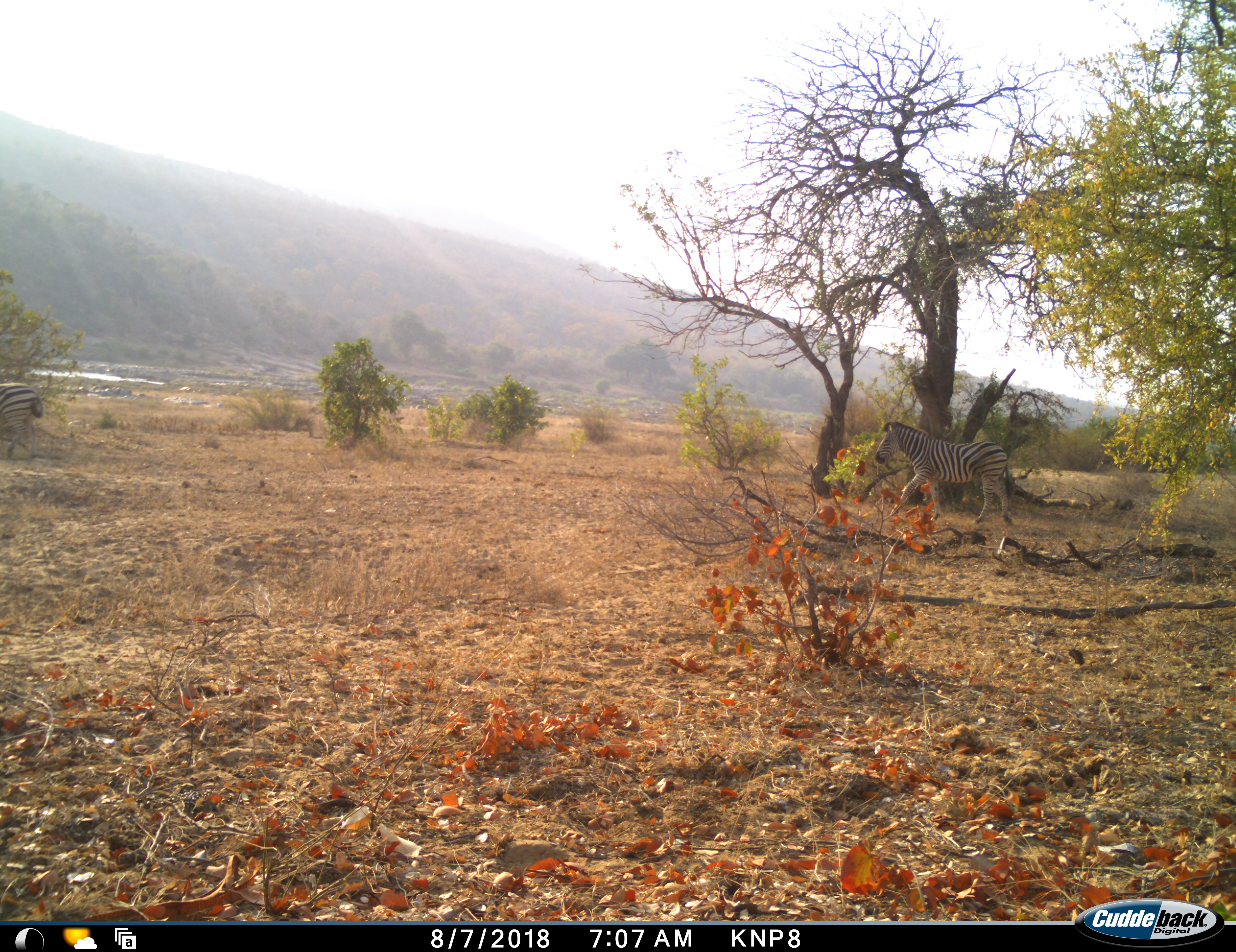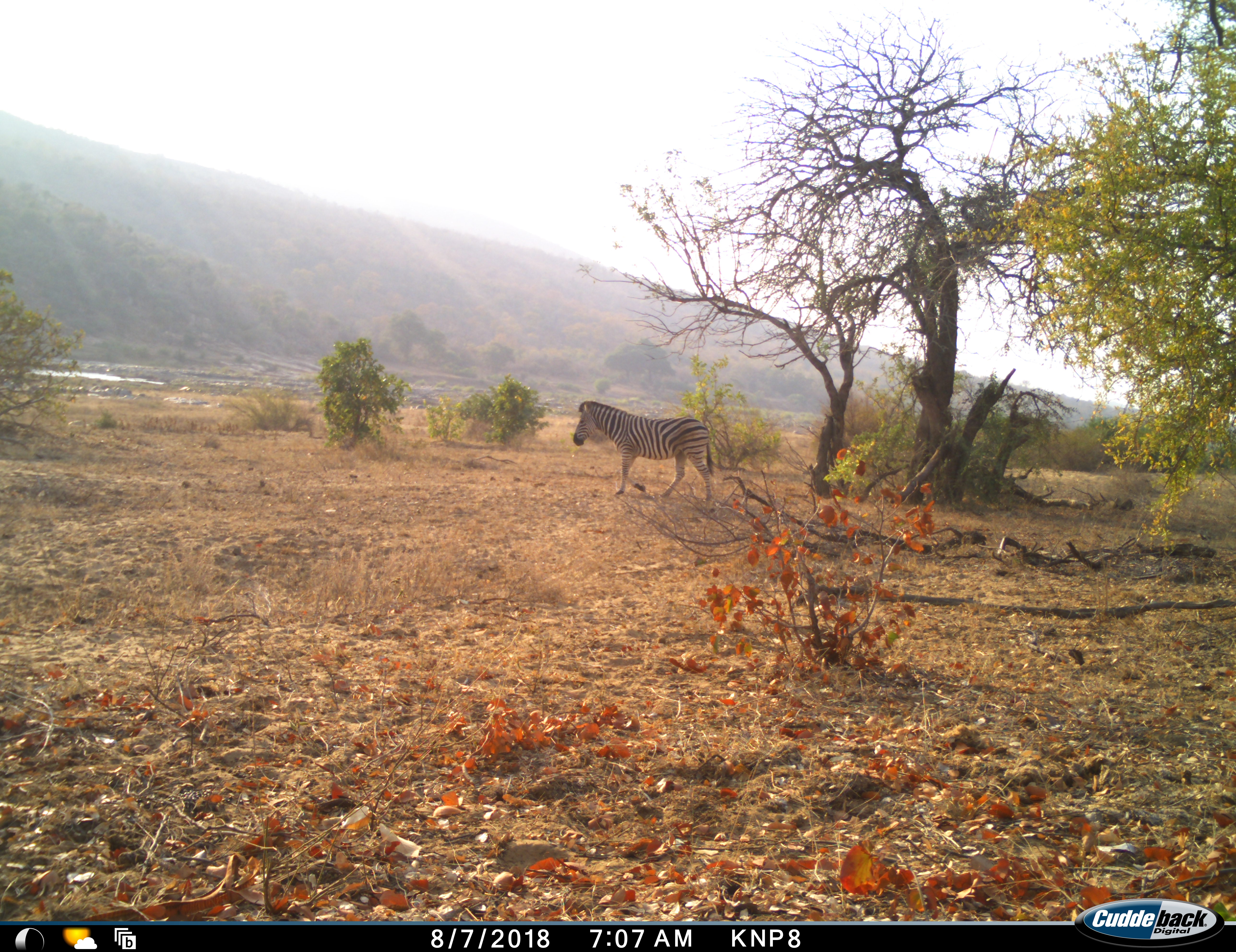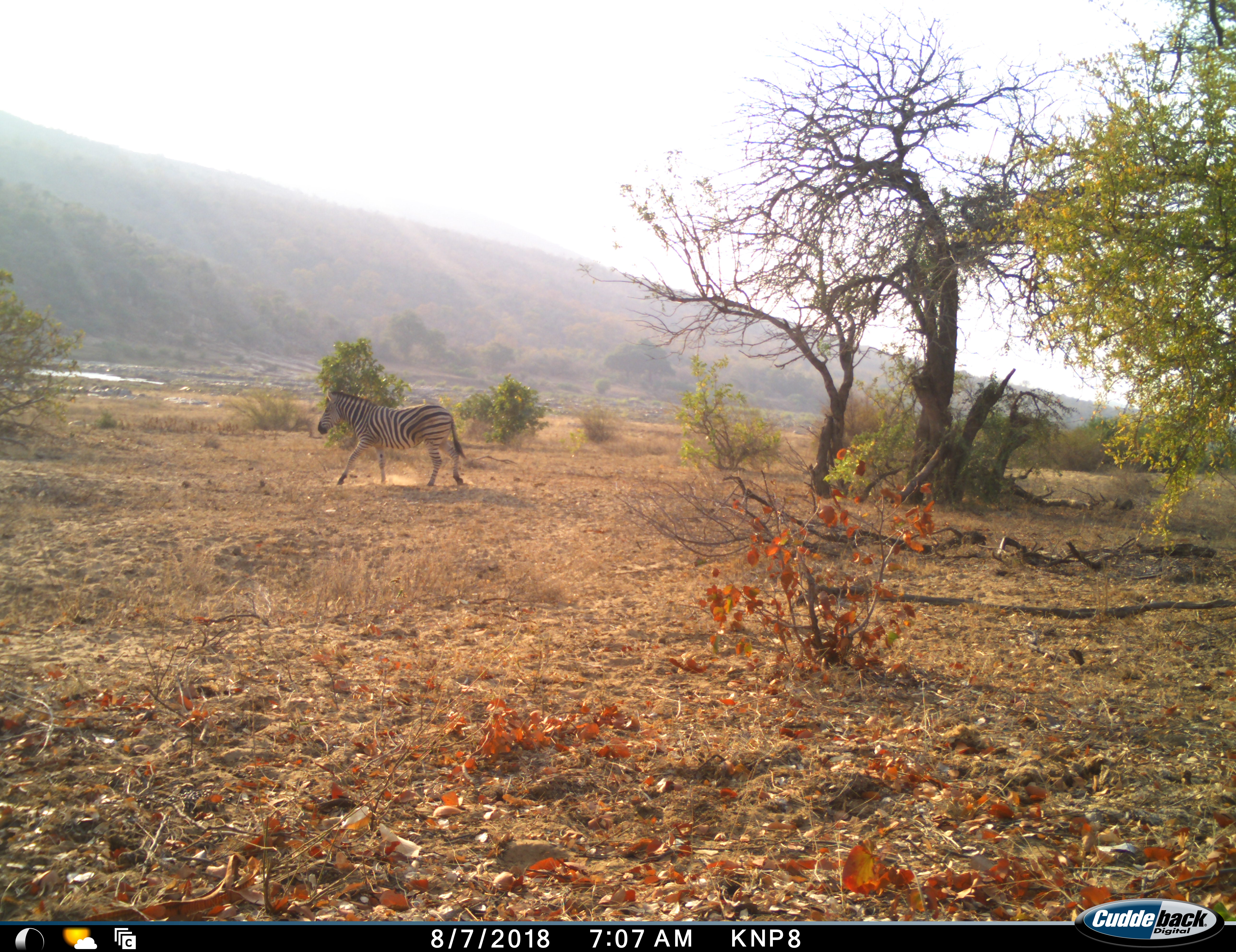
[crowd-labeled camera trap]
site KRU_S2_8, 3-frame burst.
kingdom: Animalia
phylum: Chordata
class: Mammalia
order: Perissodactyla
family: Equidae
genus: Equus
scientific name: Equus quagga burchellii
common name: burchell's zebra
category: zebraburchells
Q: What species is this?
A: Zebraburchells (burchell's zebra) (Equus quagga burchellii).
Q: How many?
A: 1.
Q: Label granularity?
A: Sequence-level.